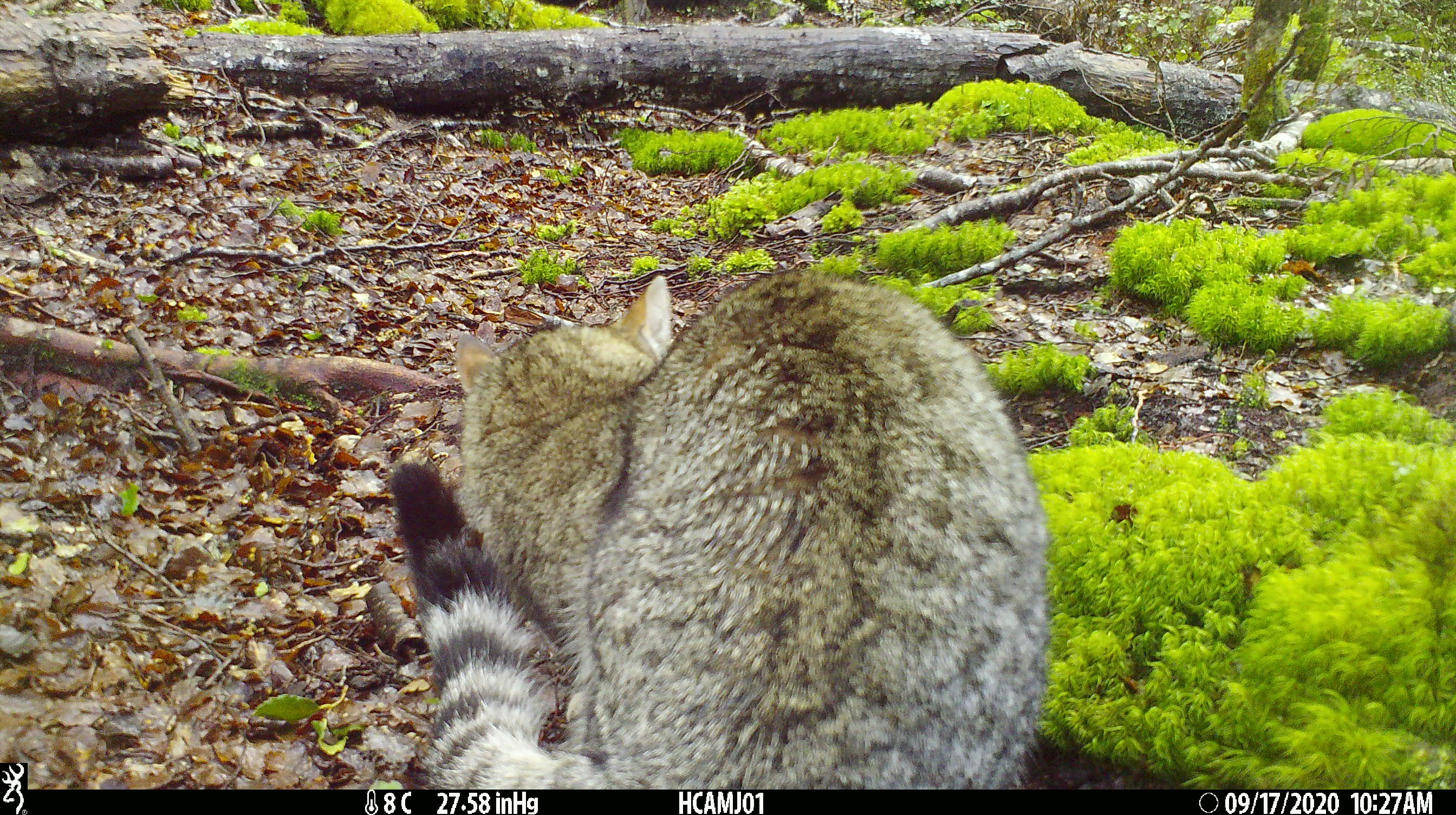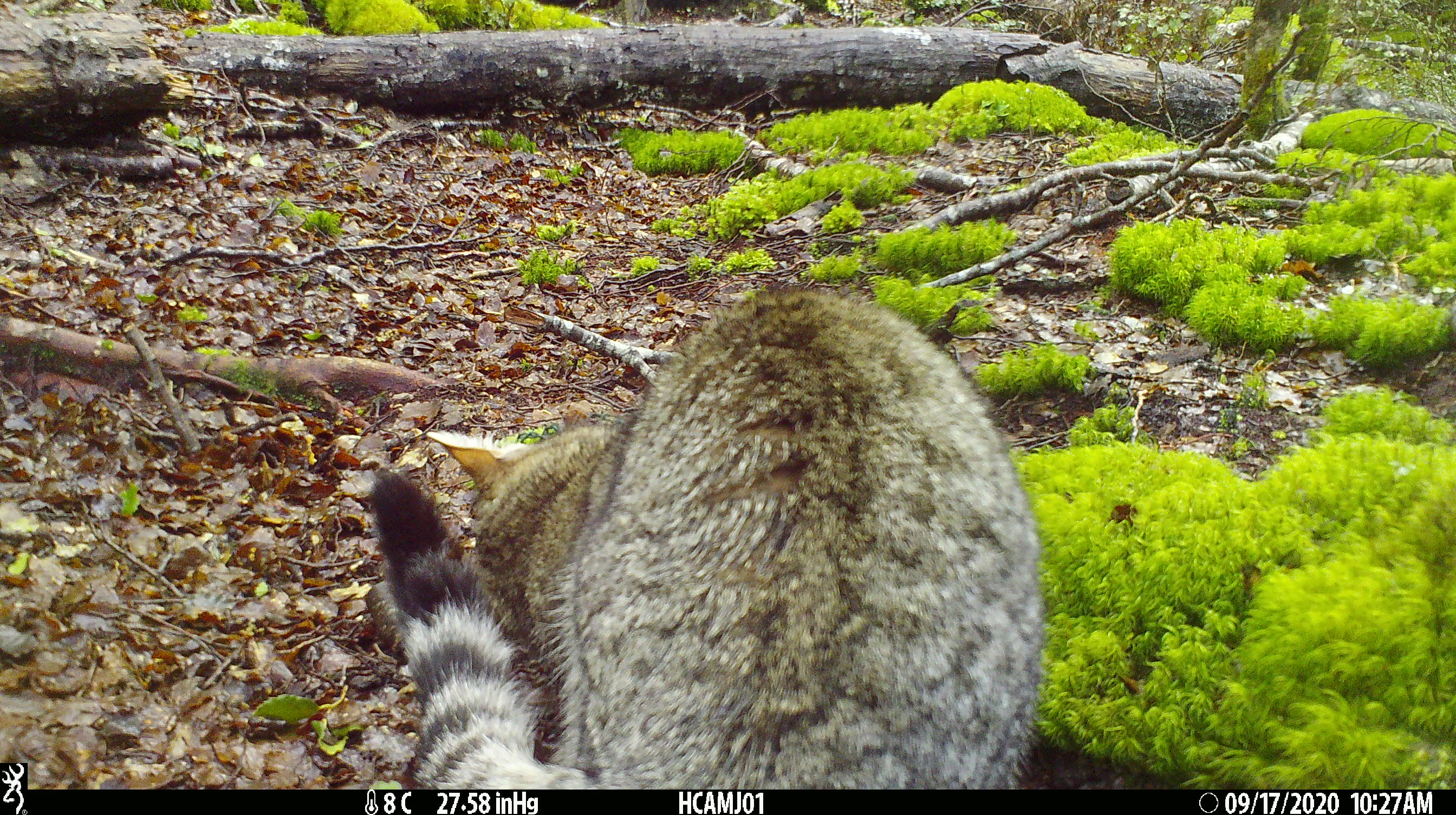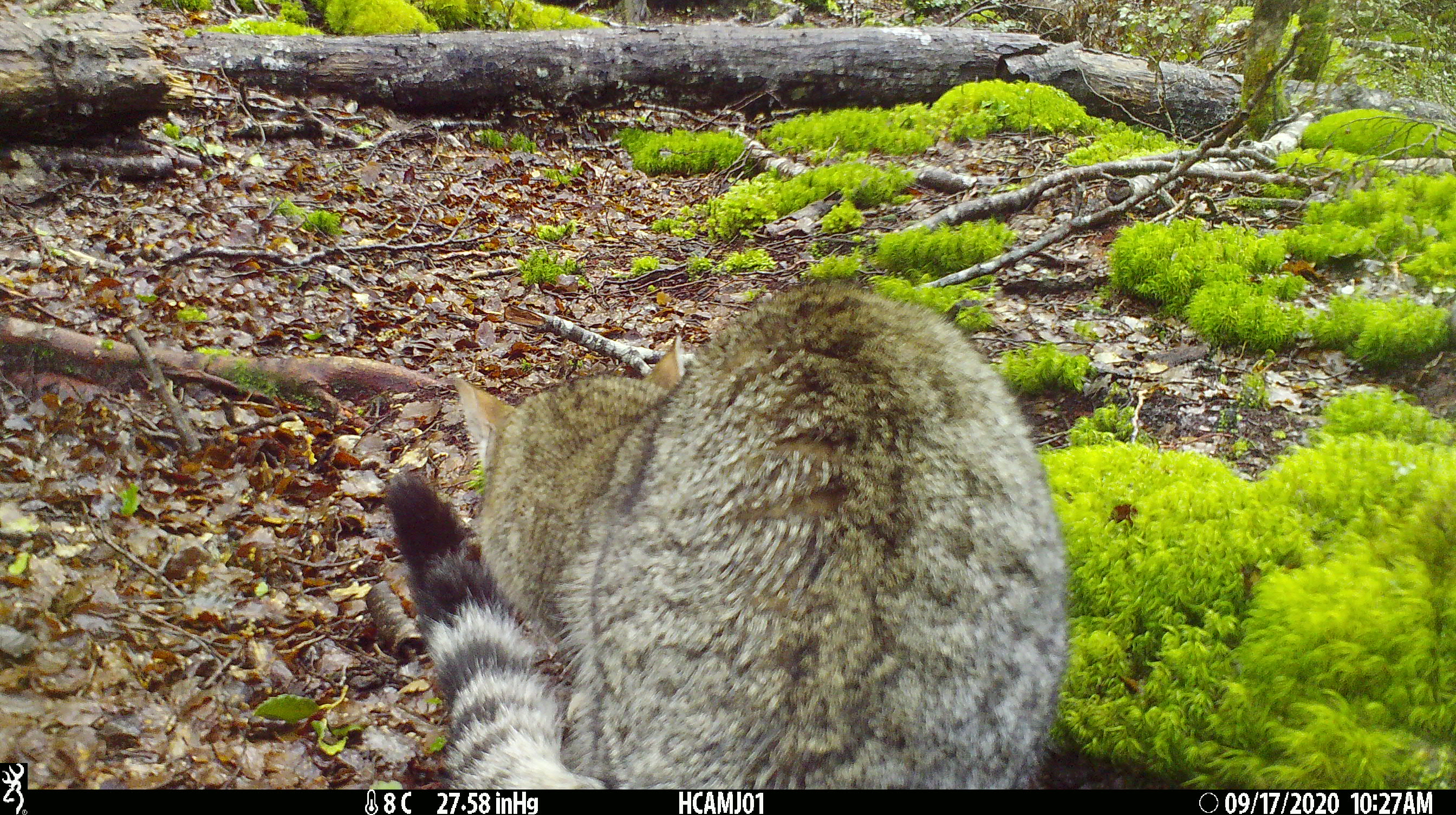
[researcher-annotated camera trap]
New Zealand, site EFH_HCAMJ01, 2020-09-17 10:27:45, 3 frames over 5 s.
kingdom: Animalia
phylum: Chordata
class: Mammalia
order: Carnivora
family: Felidae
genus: Felis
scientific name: Felis catus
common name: domestic cat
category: cat